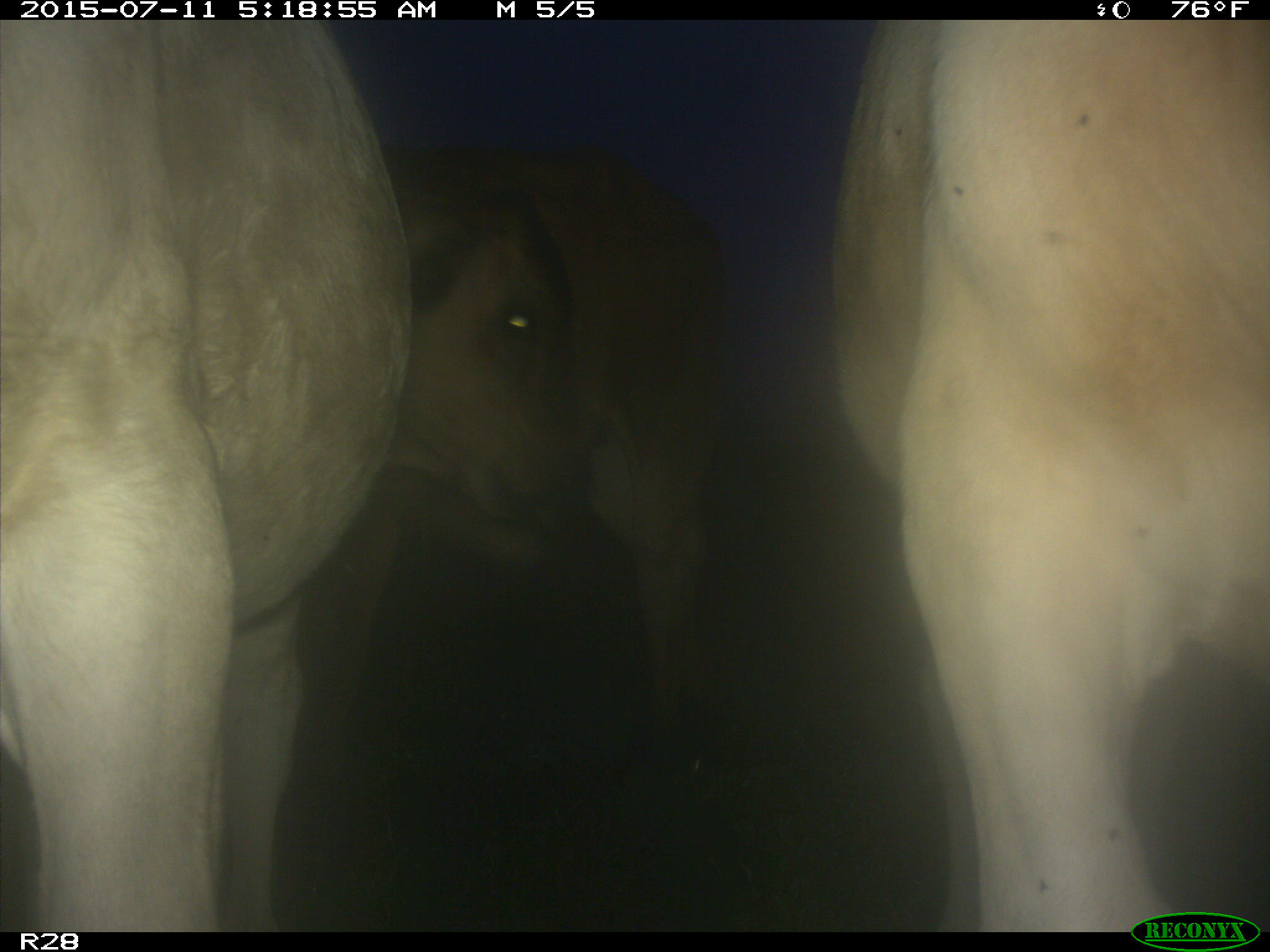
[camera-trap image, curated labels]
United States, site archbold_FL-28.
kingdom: Animalia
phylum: Chordata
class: Mammalia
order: Artiodactyla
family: Bovidae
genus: Bos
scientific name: Bos taurus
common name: domestic cow